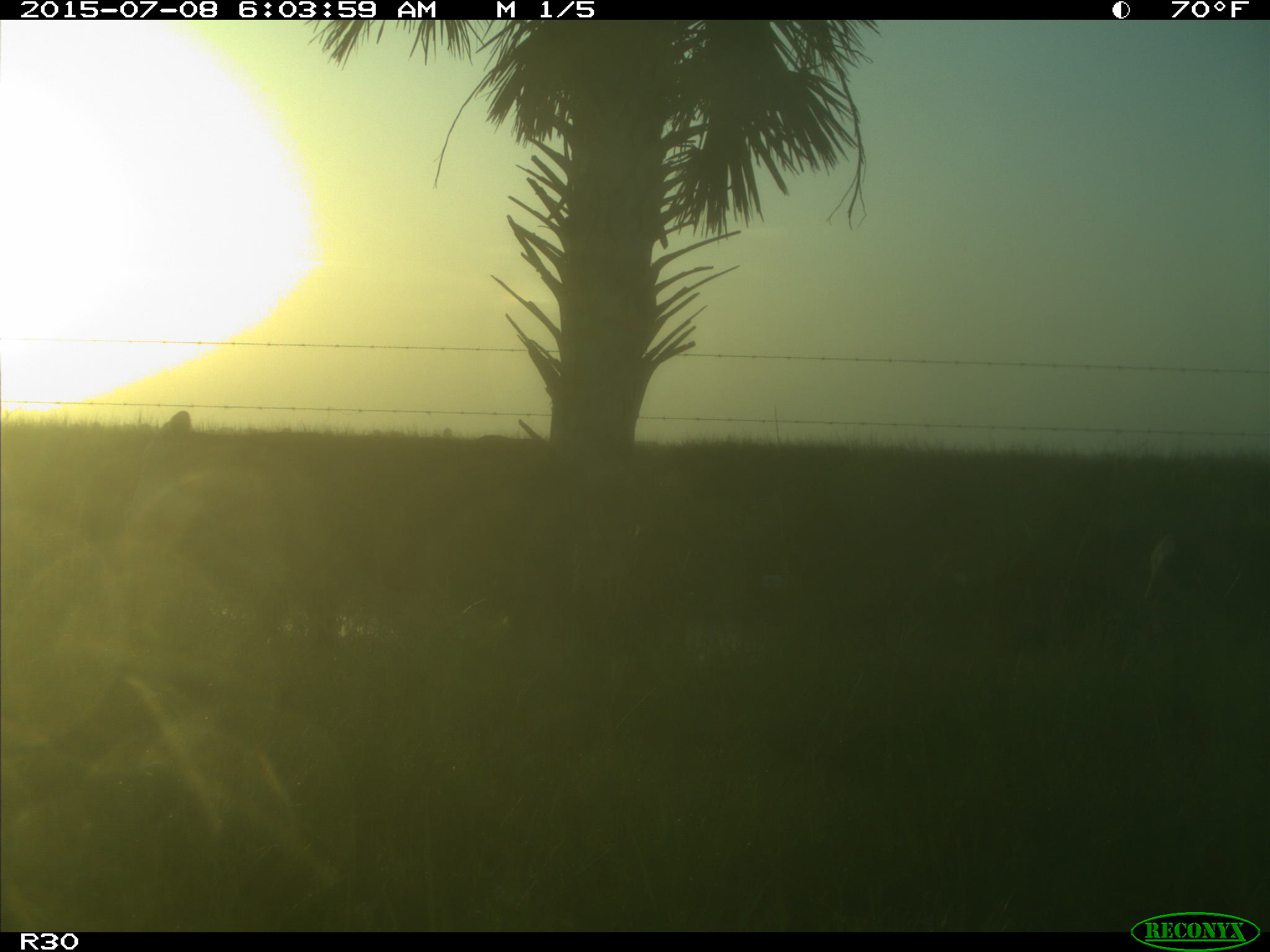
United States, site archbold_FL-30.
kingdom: Animalia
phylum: Chordata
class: Mammalia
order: Artiodactyla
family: Bovidae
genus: Bos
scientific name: Bos taurus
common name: domestic cow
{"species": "Bos taurus (domestic cow)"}